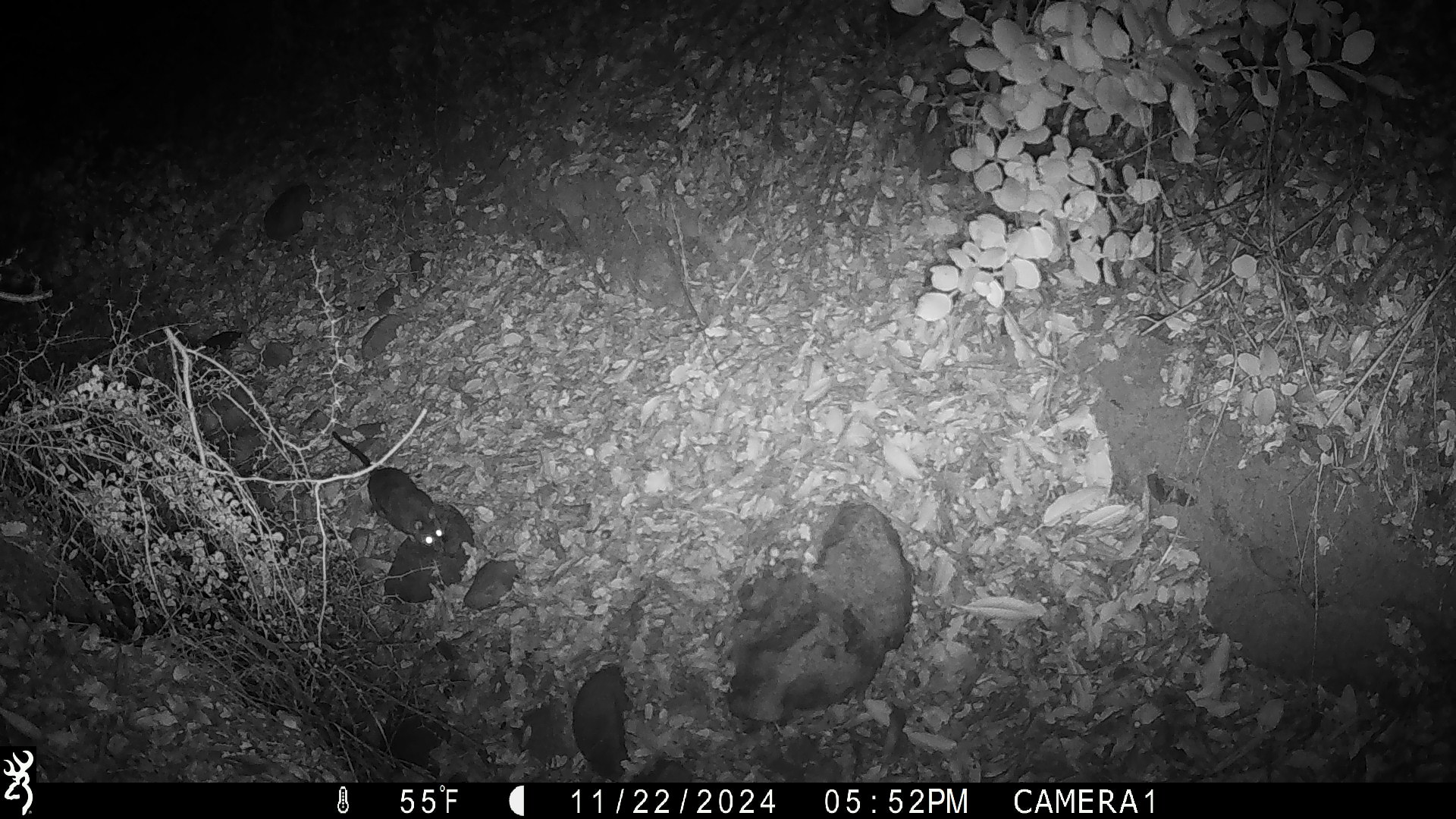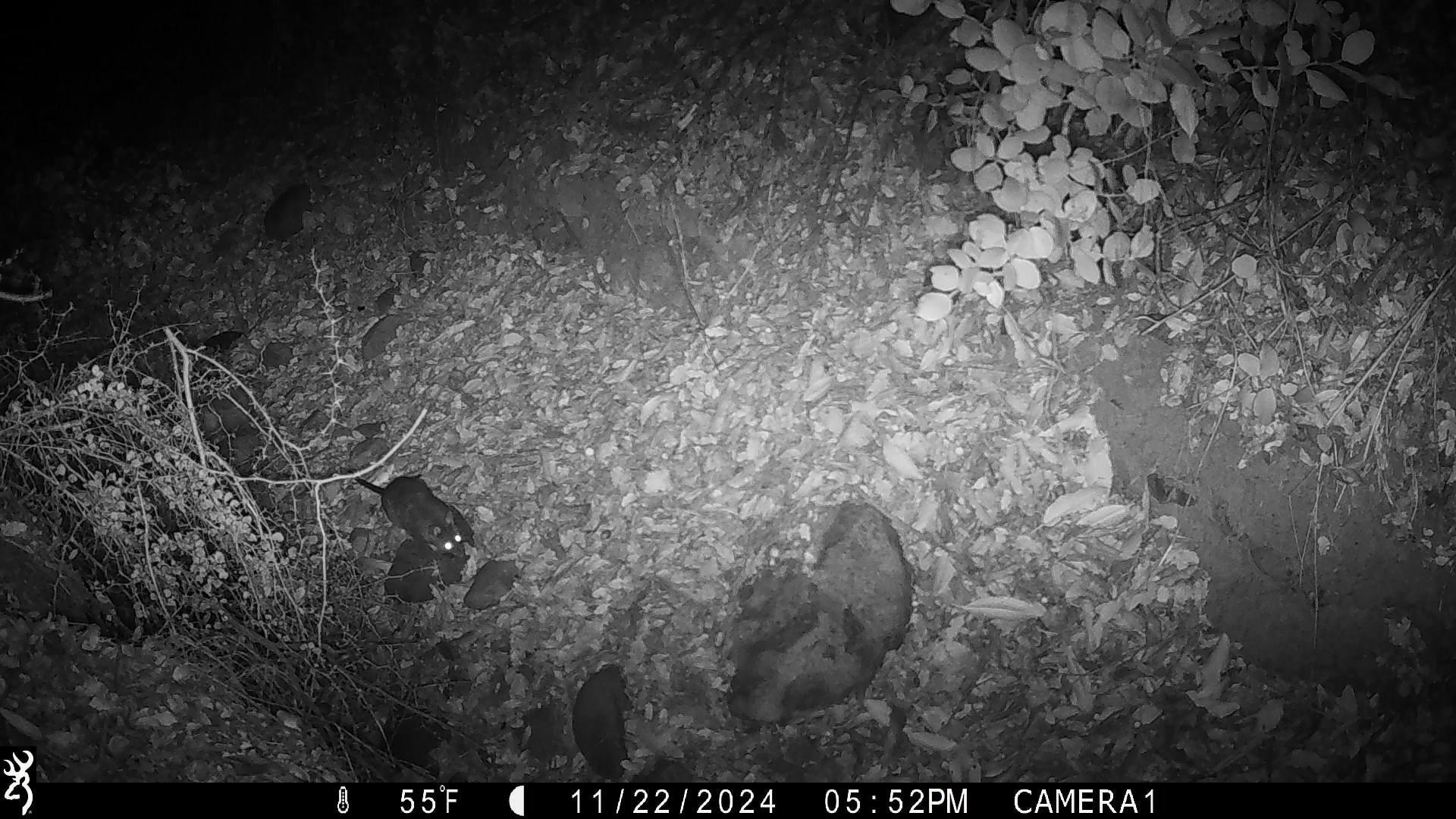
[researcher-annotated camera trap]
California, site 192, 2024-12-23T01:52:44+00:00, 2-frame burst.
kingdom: Animalia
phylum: Chordata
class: Mammalia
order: Rodentia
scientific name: Rodentia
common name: mouse or rat